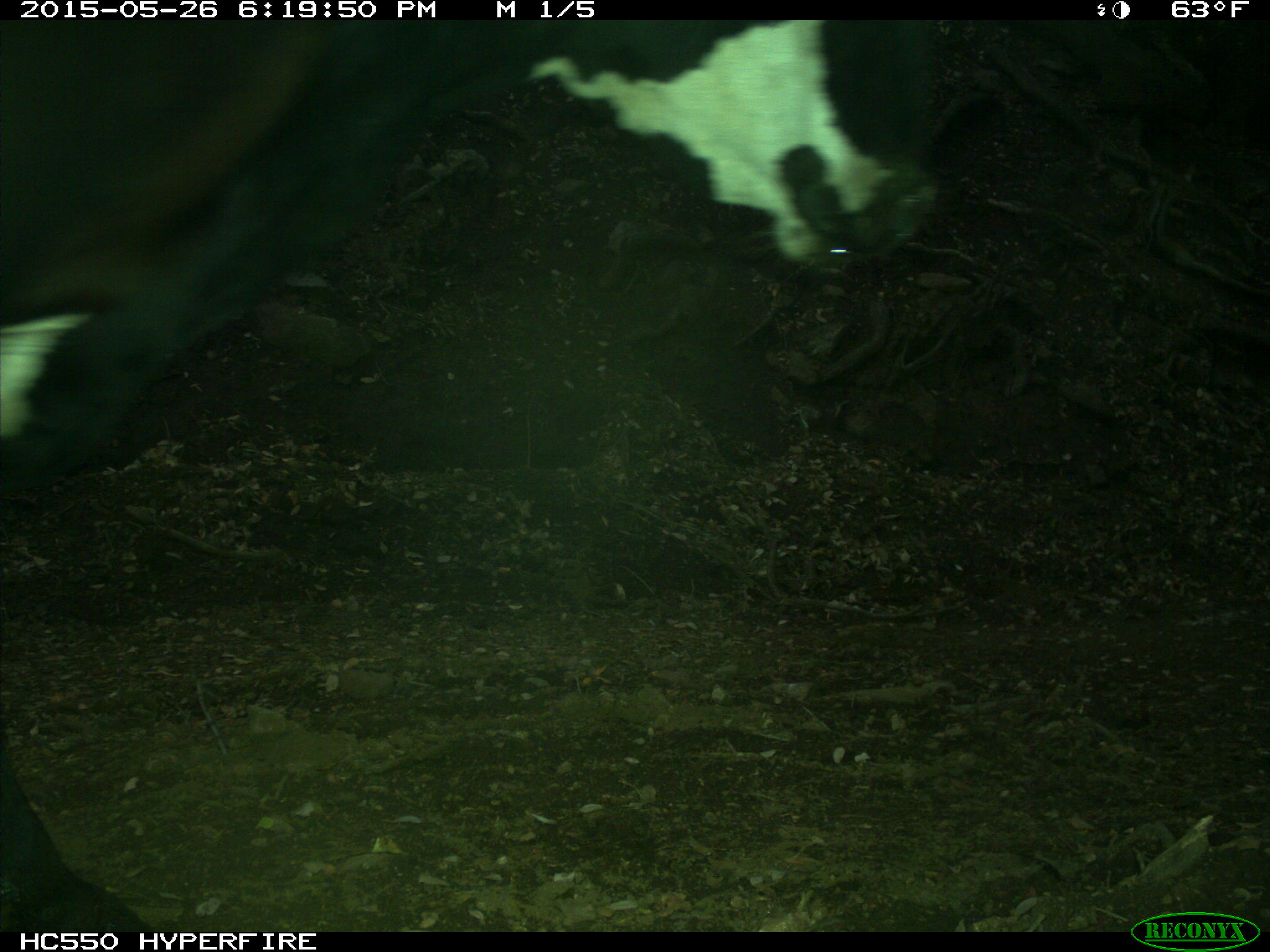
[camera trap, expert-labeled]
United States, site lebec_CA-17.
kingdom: Animalia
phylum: Chordata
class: Mammalia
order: Artiodactyla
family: Bovidae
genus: Bos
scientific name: Bos taurus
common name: domestic cow